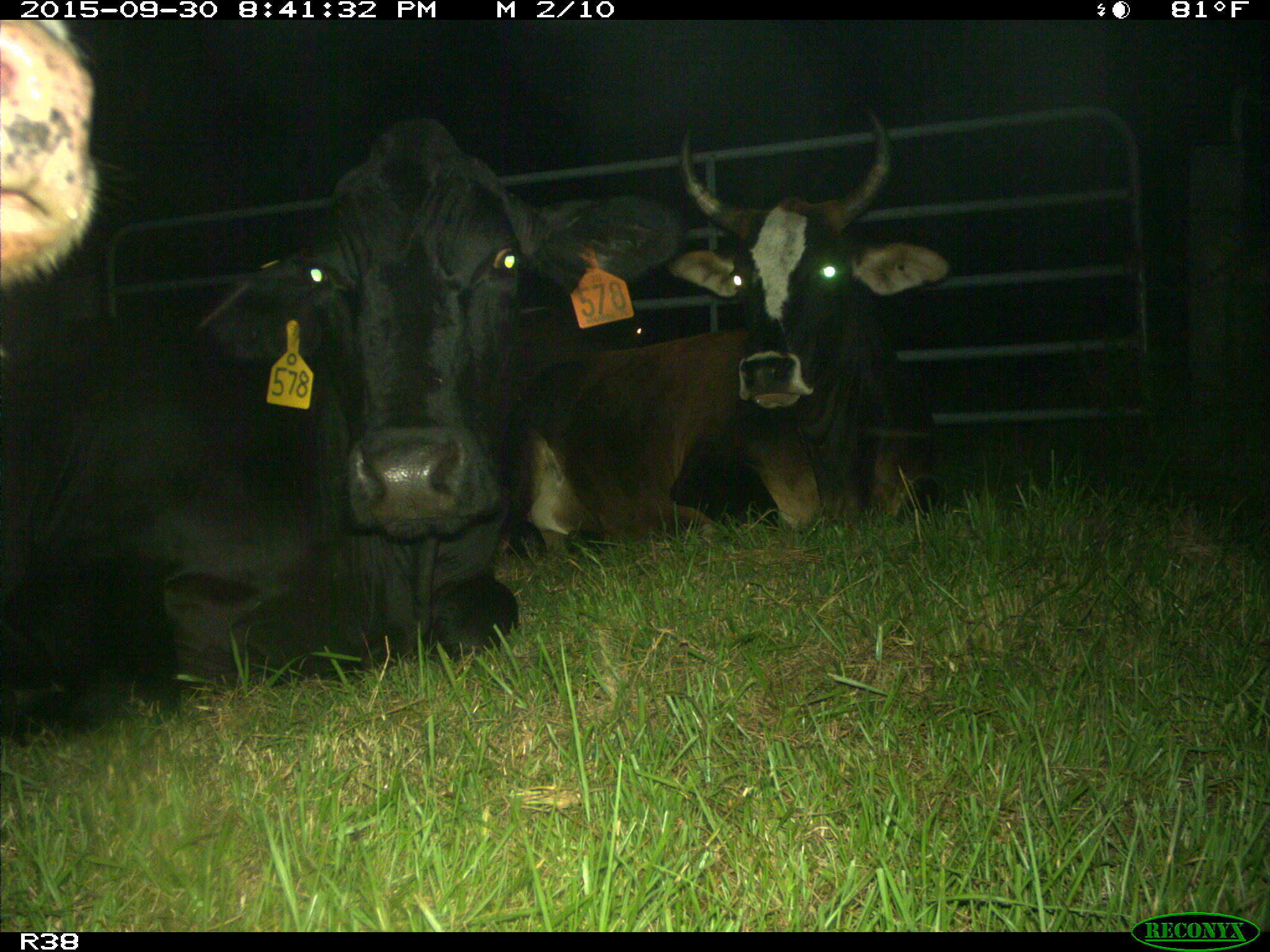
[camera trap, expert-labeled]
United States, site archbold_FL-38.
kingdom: Animalia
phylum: Chordata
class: Mammalia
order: Artiodactyla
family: Bovidae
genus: Bos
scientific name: Bos taurus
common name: domestic cow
Bos taurus (domestic cow).